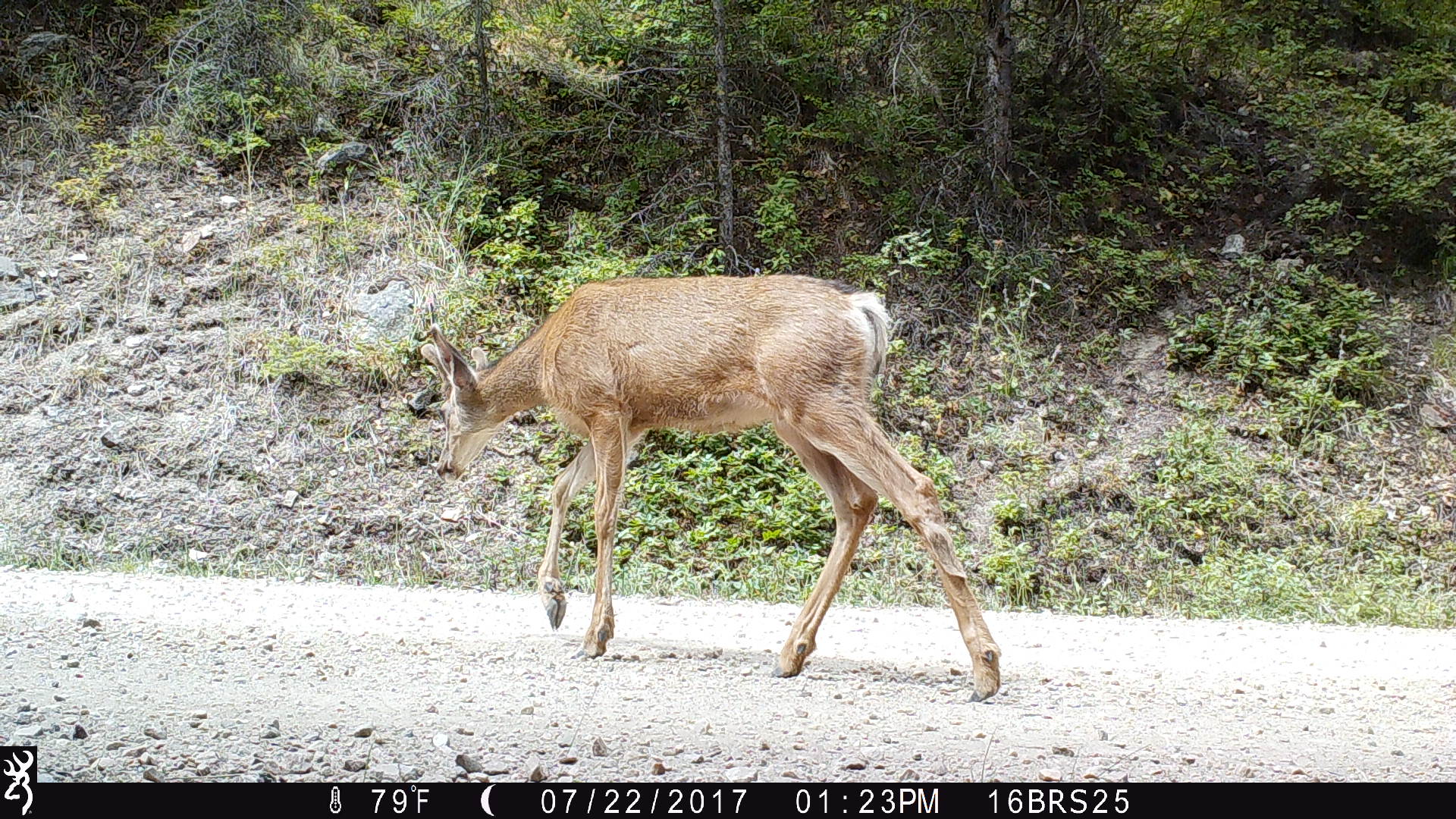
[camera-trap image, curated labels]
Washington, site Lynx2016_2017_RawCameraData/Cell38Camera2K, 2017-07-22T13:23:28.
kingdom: Animalia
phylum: Chordata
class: Mammalia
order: Artiodactyla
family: Cervidae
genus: Odocoileus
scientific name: Odocoileus hemionus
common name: mule deer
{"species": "Odocoileus hemionus (mule deer)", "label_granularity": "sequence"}